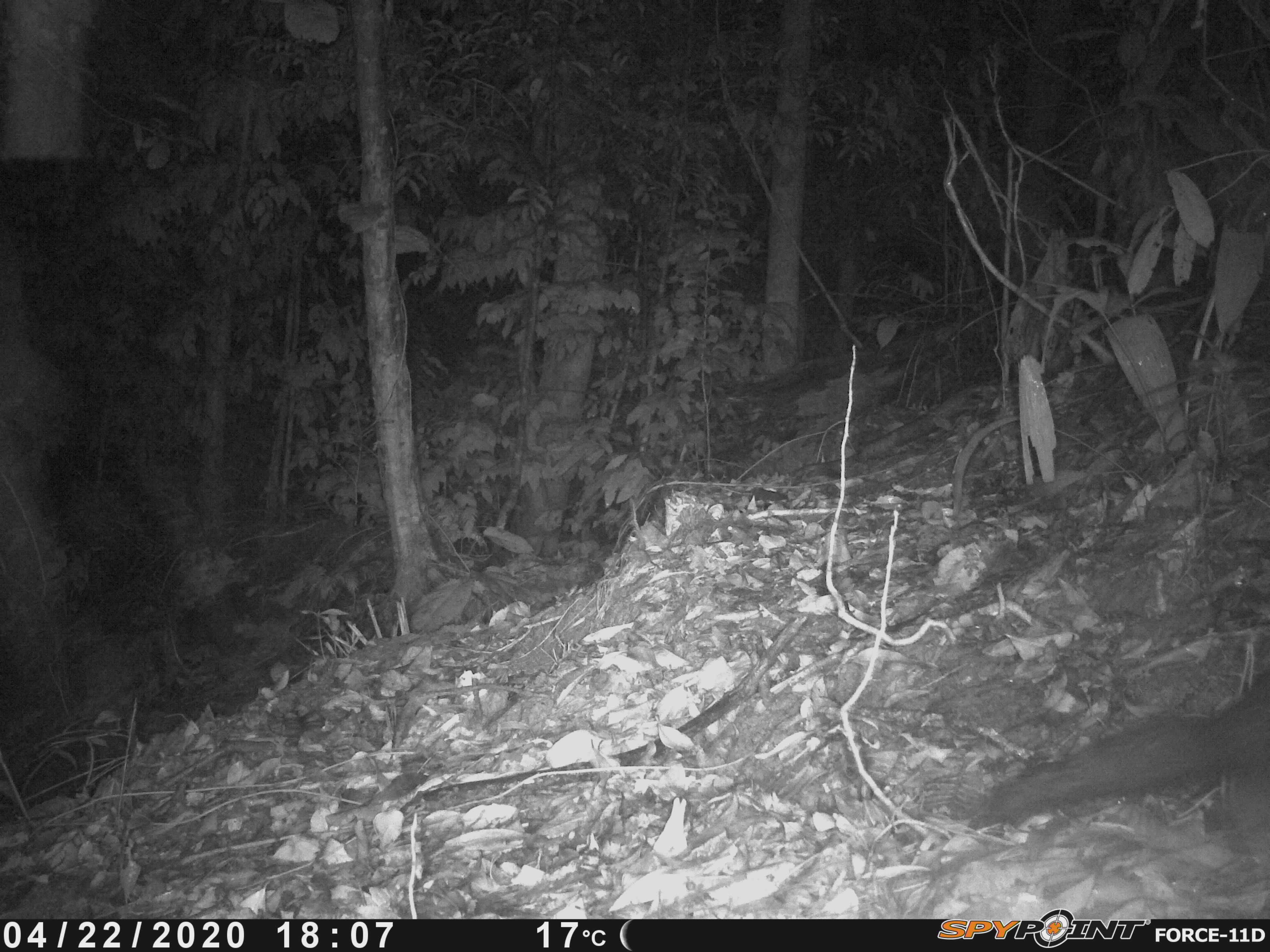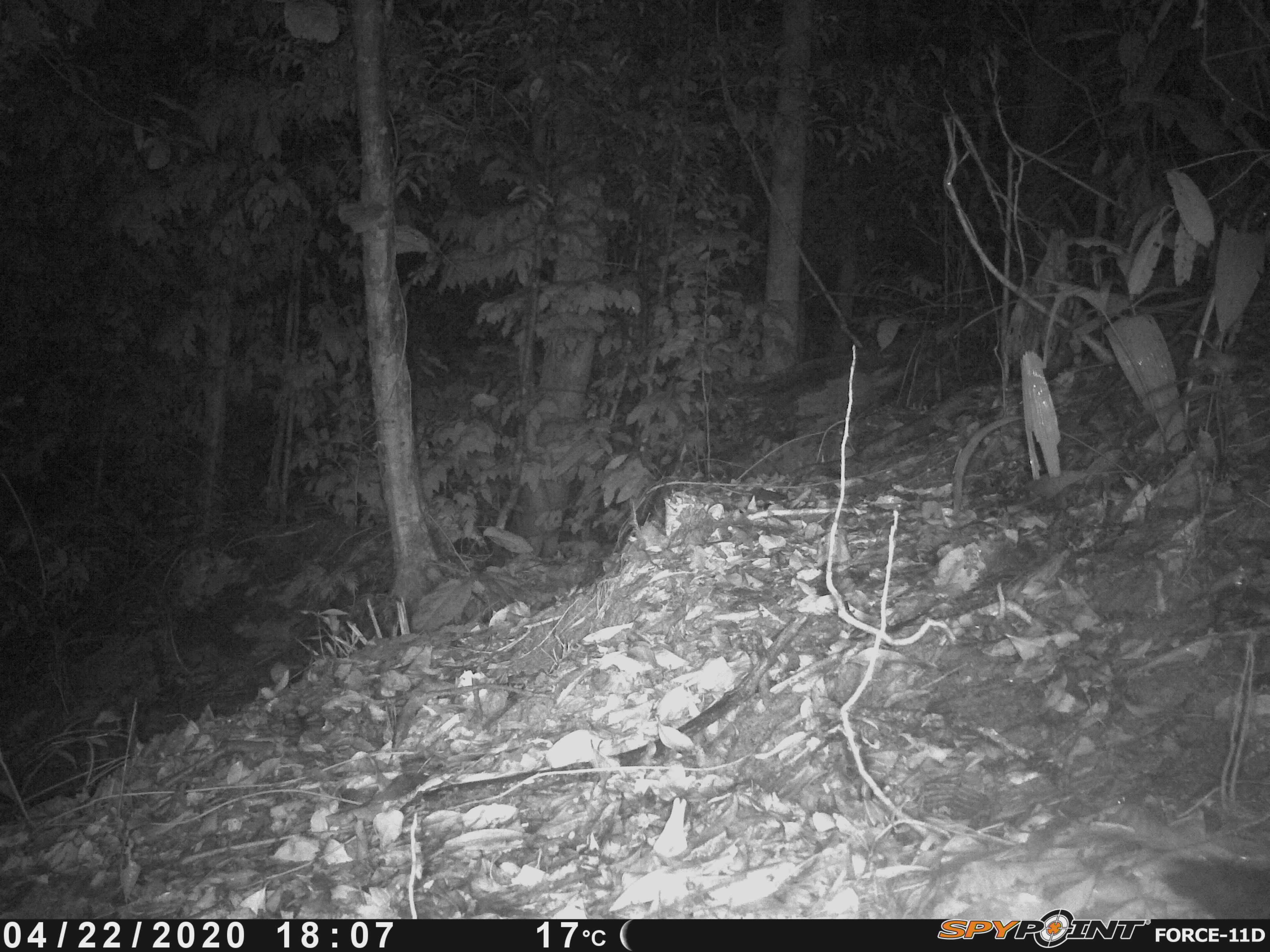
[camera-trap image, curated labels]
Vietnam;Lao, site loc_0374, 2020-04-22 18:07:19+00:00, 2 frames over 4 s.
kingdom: Animalia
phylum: Chordata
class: Mammalia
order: Rodentia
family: Sciuridae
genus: Callosciurus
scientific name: Callosciurus erythraeus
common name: pallas's squirrel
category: pallass squirrel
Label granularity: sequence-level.